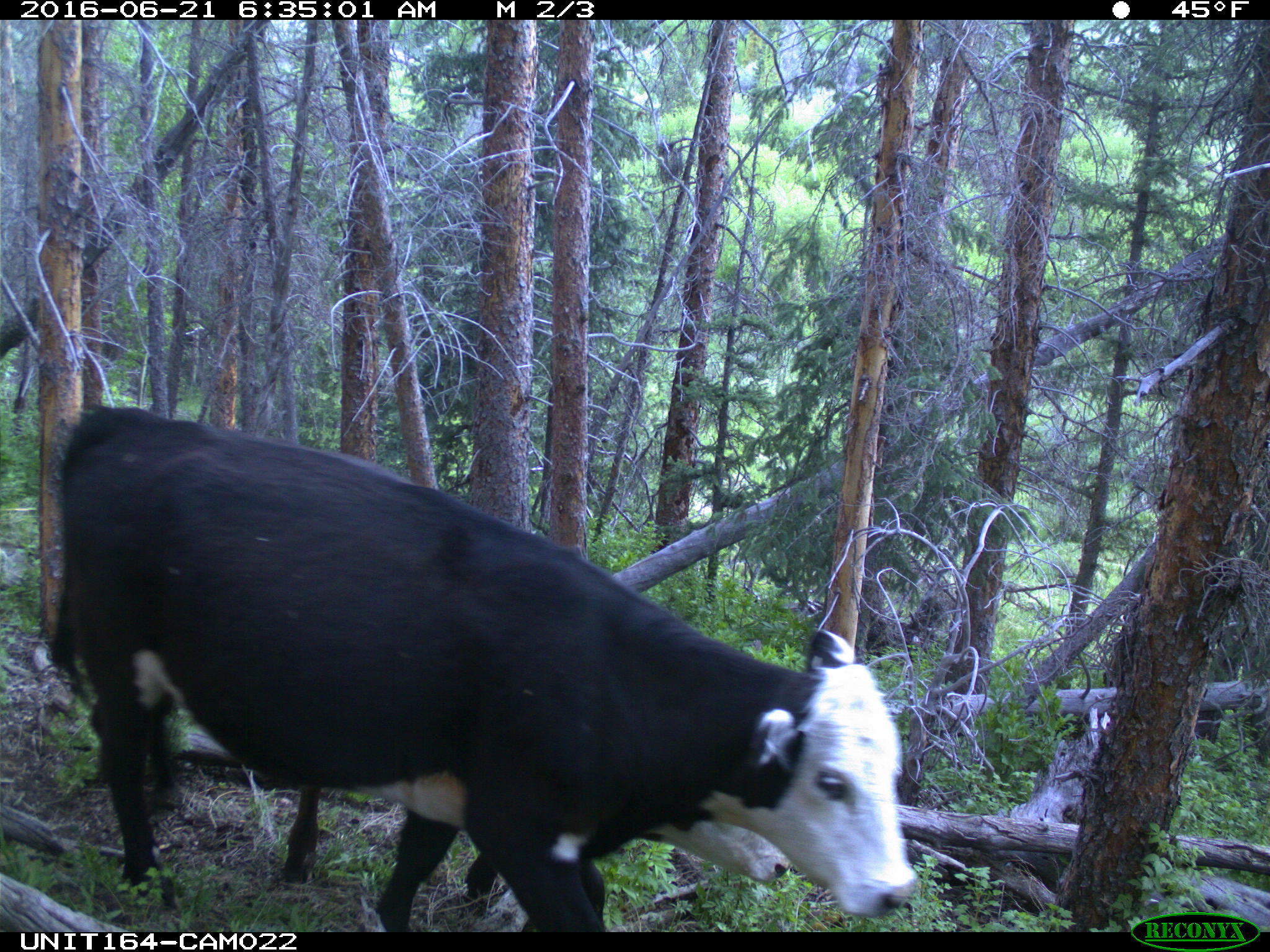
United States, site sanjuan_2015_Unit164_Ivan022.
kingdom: Animalia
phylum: Chordata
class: Mammalia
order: Artiodactyla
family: Bovidae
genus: Bos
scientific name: Bos taurus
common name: domestic cow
Bos taurus (domestic cow).